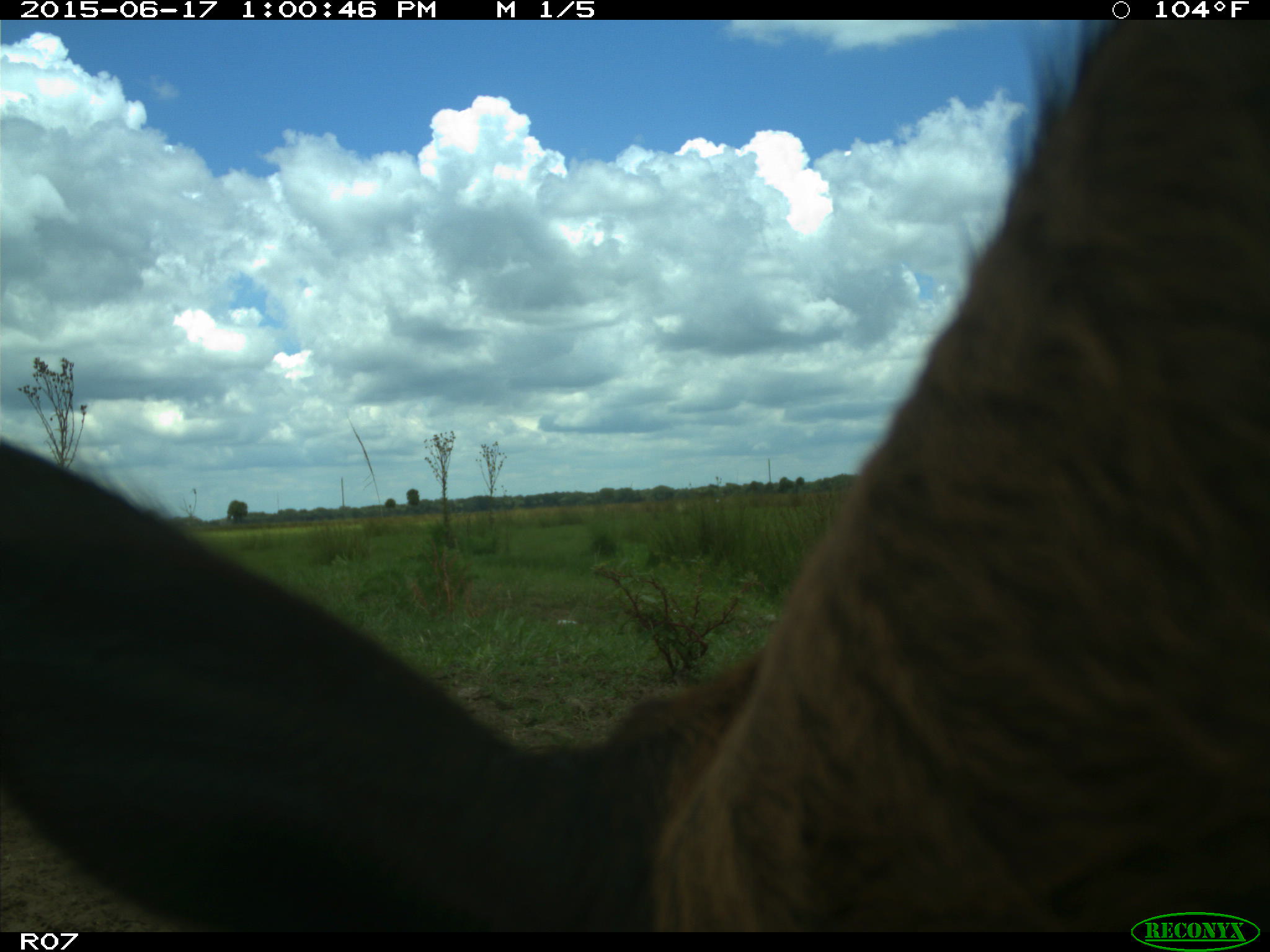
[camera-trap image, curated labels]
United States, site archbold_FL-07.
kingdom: Animalia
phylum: Chordata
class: Mammalia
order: Artiodactyla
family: Bovidae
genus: Bos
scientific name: Bos taurus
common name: domestic cow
Bos taurus (domestic cow).